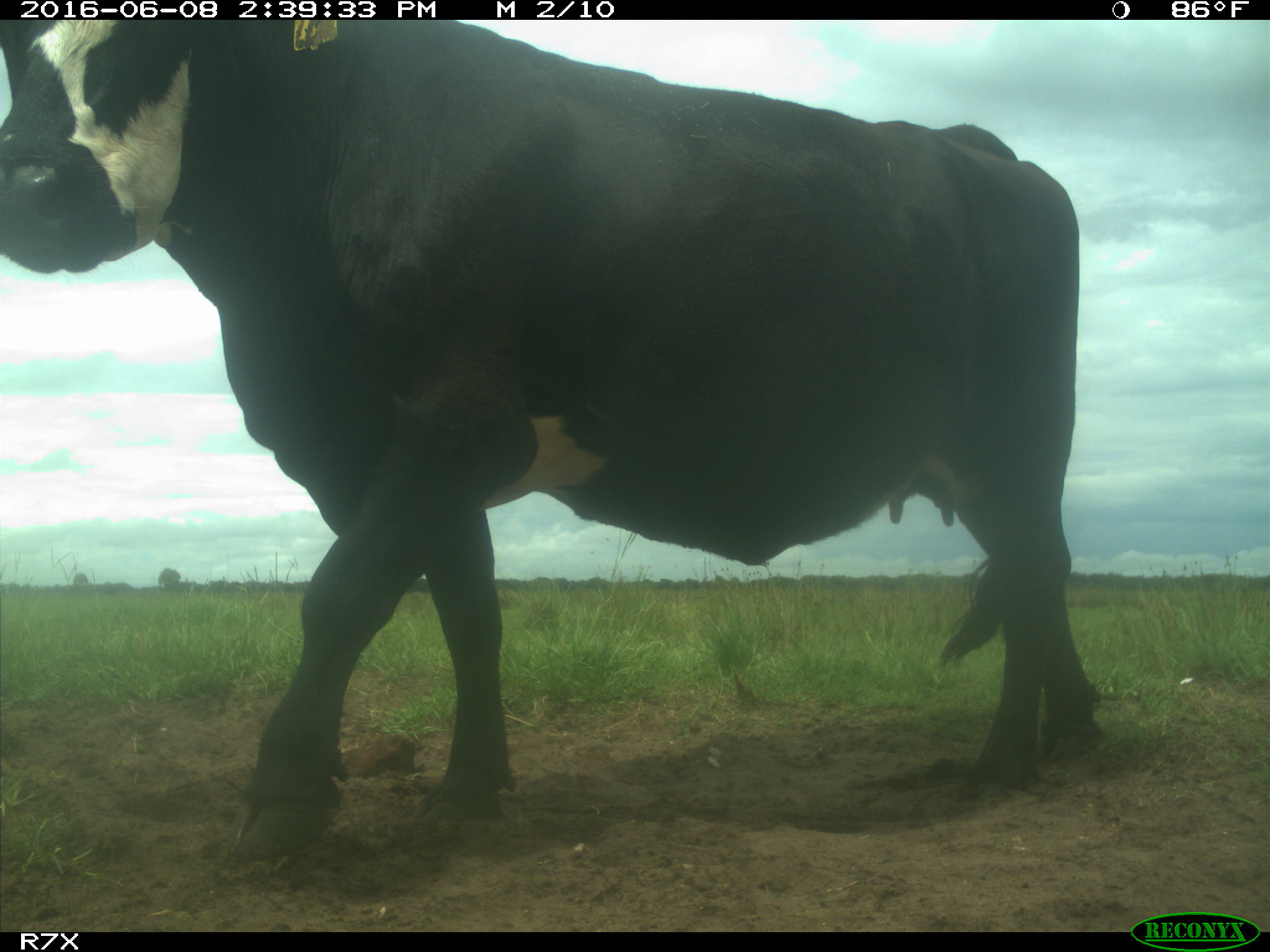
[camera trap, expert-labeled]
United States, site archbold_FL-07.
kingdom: Animalia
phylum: Chordata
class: Mammalia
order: Artiodactyla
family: Bovidae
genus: Bos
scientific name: Bos taurus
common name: domestic cow